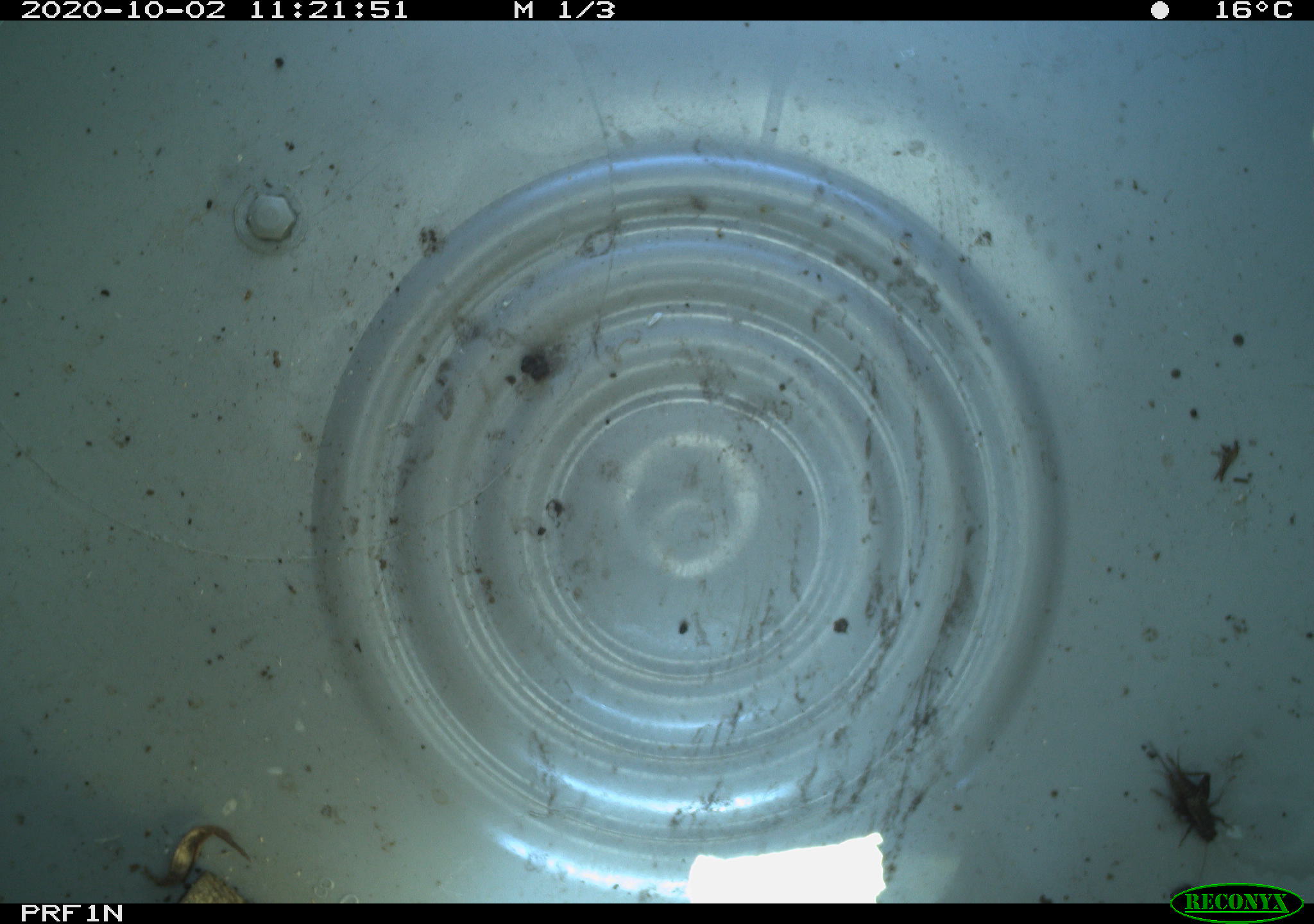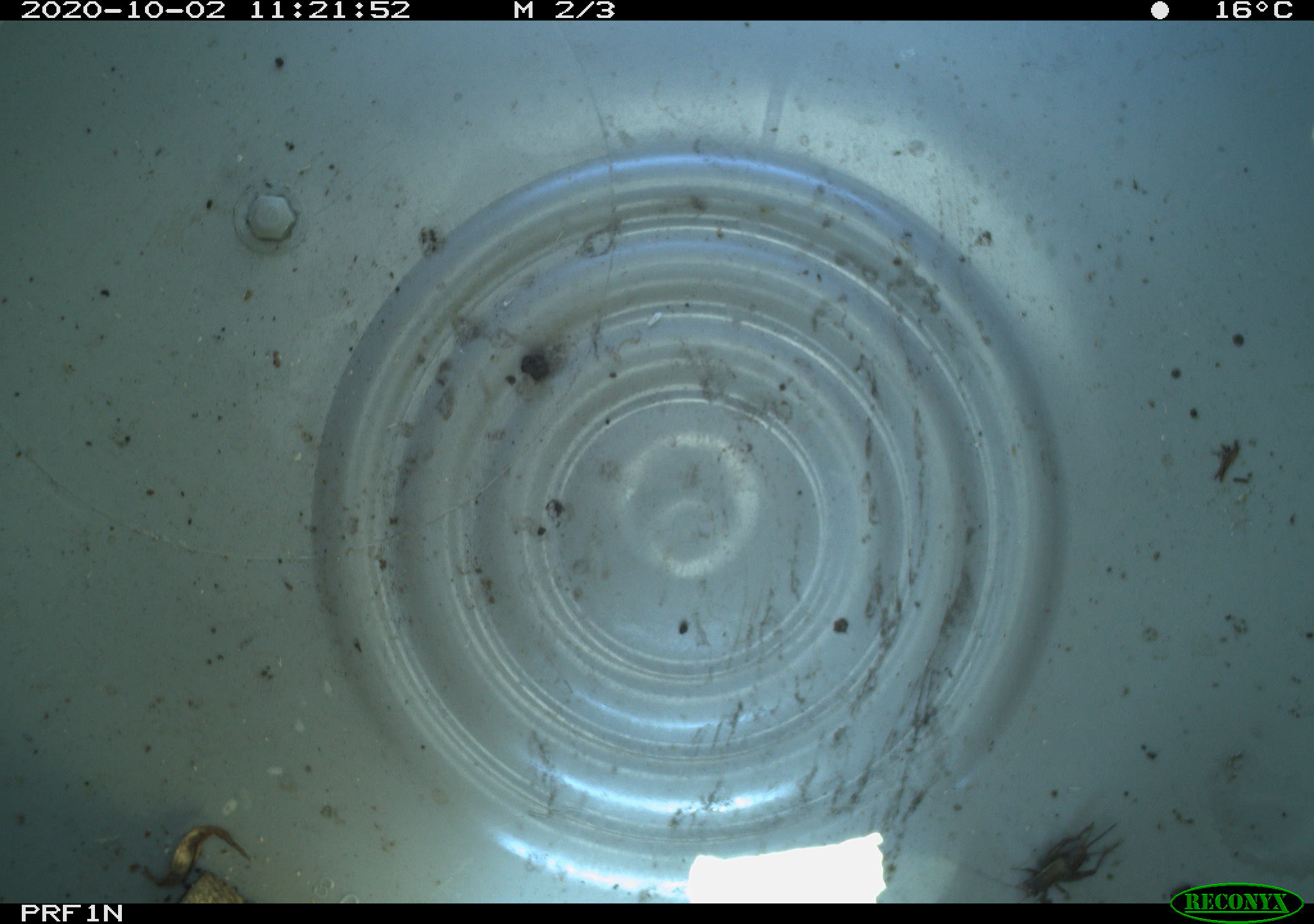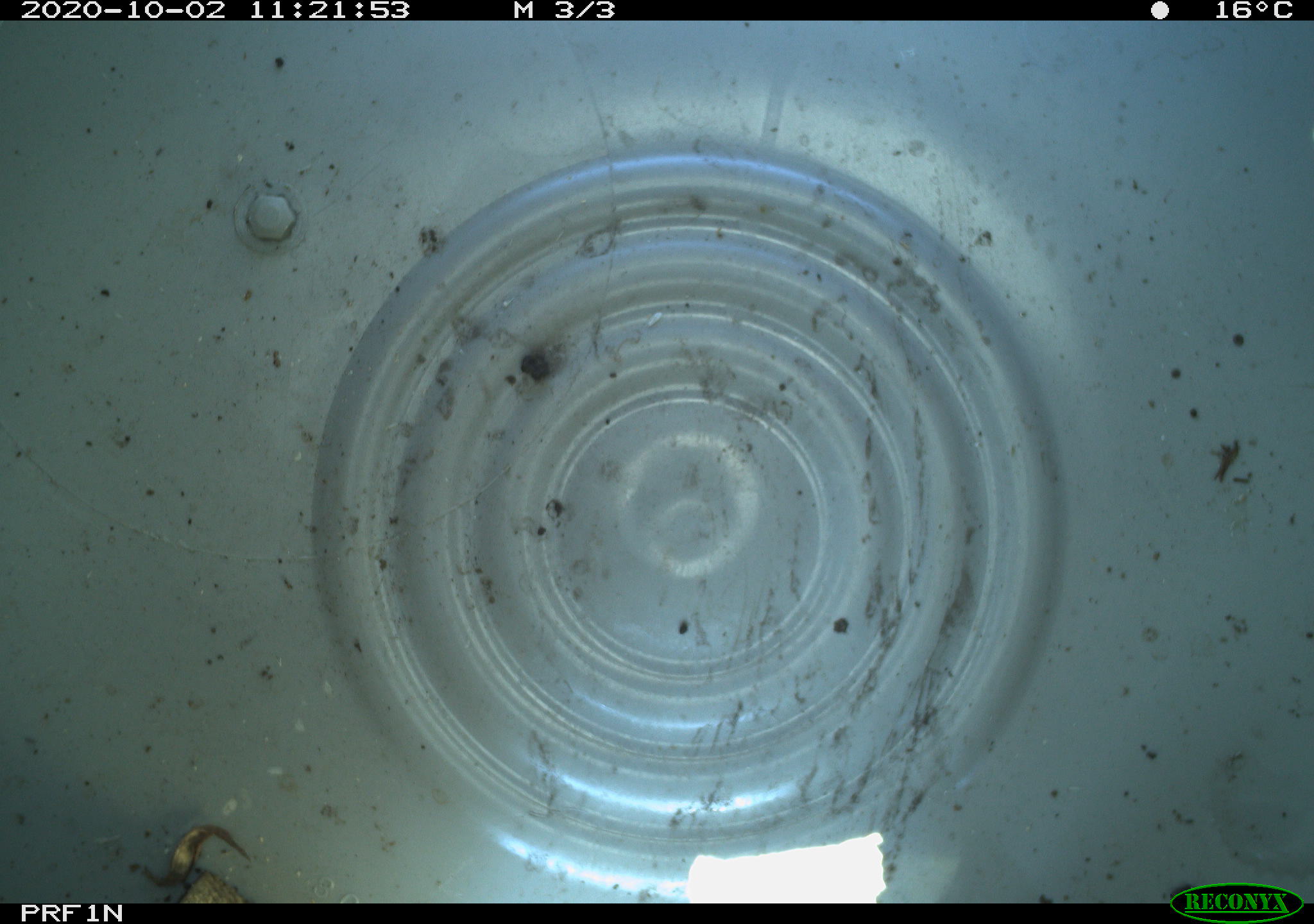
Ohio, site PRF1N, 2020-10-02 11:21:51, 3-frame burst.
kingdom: Animalia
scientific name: Animalia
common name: animal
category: invertebrate